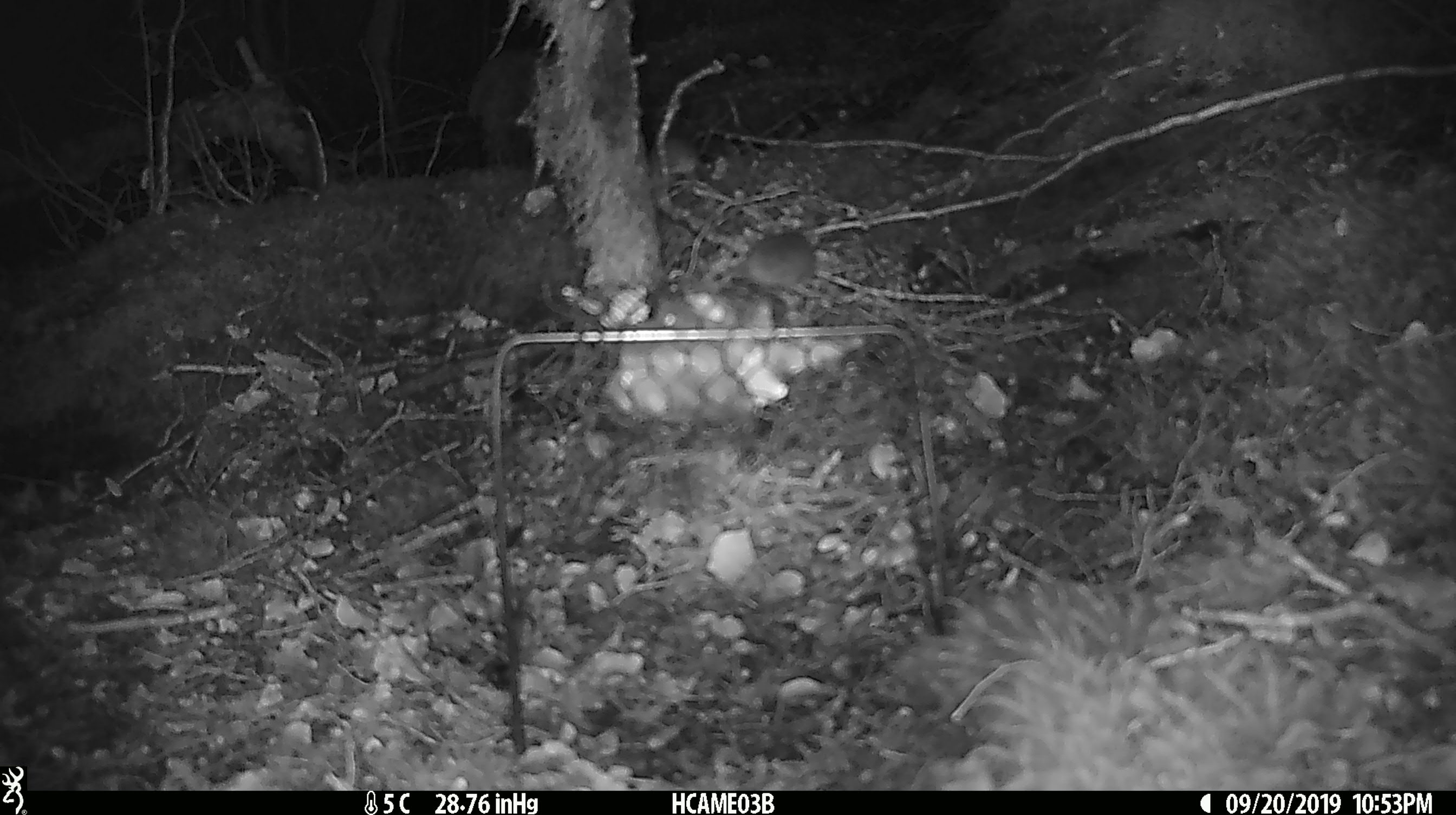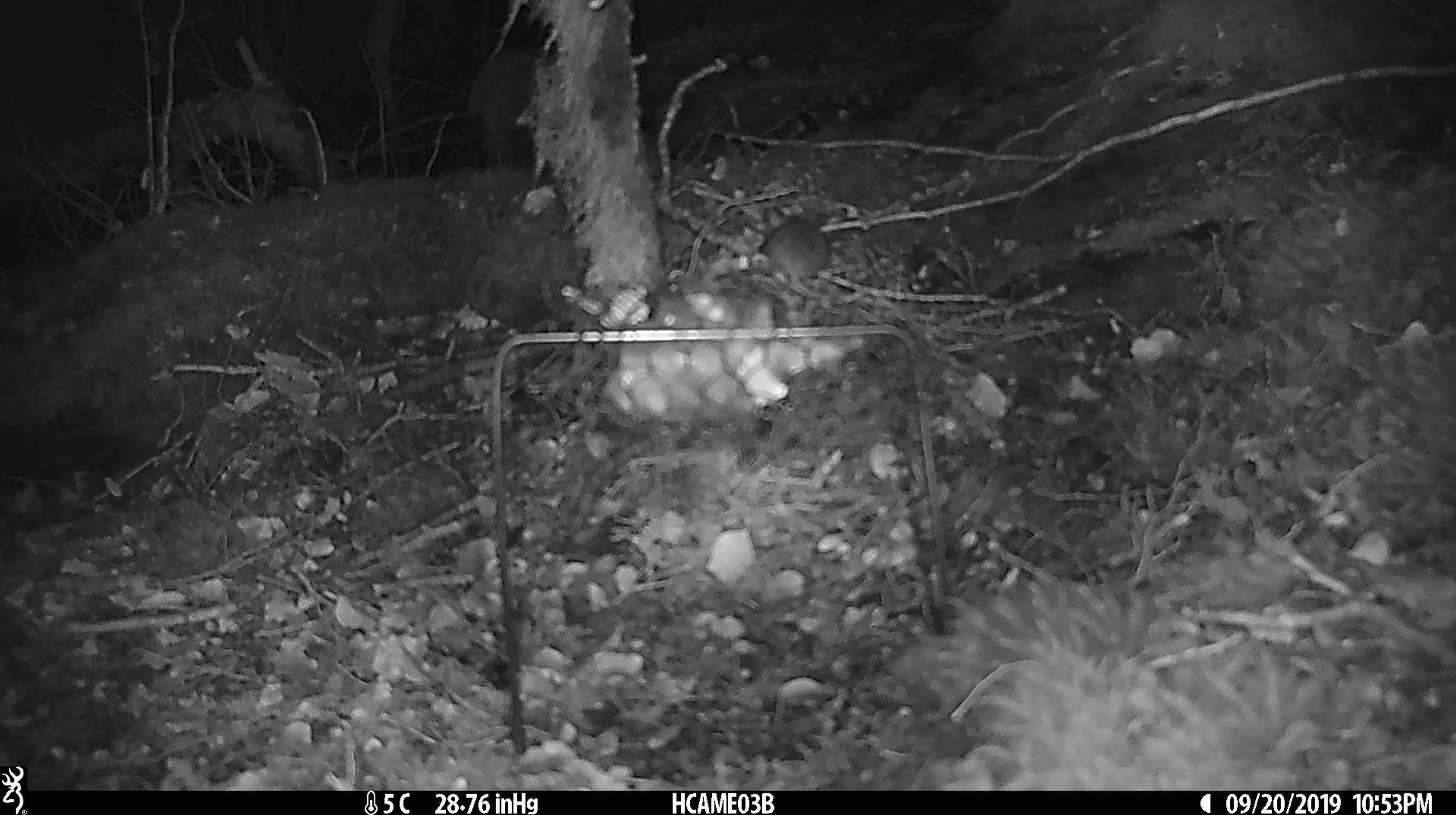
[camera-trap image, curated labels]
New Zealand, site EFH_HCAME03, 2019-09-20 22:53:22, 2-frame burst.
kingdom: Animalia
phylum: Chordata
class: Mammalia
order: Rodentia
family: Muridae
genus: Mus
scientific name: Mus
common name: mouse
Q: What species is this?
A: Mouse (Mus).